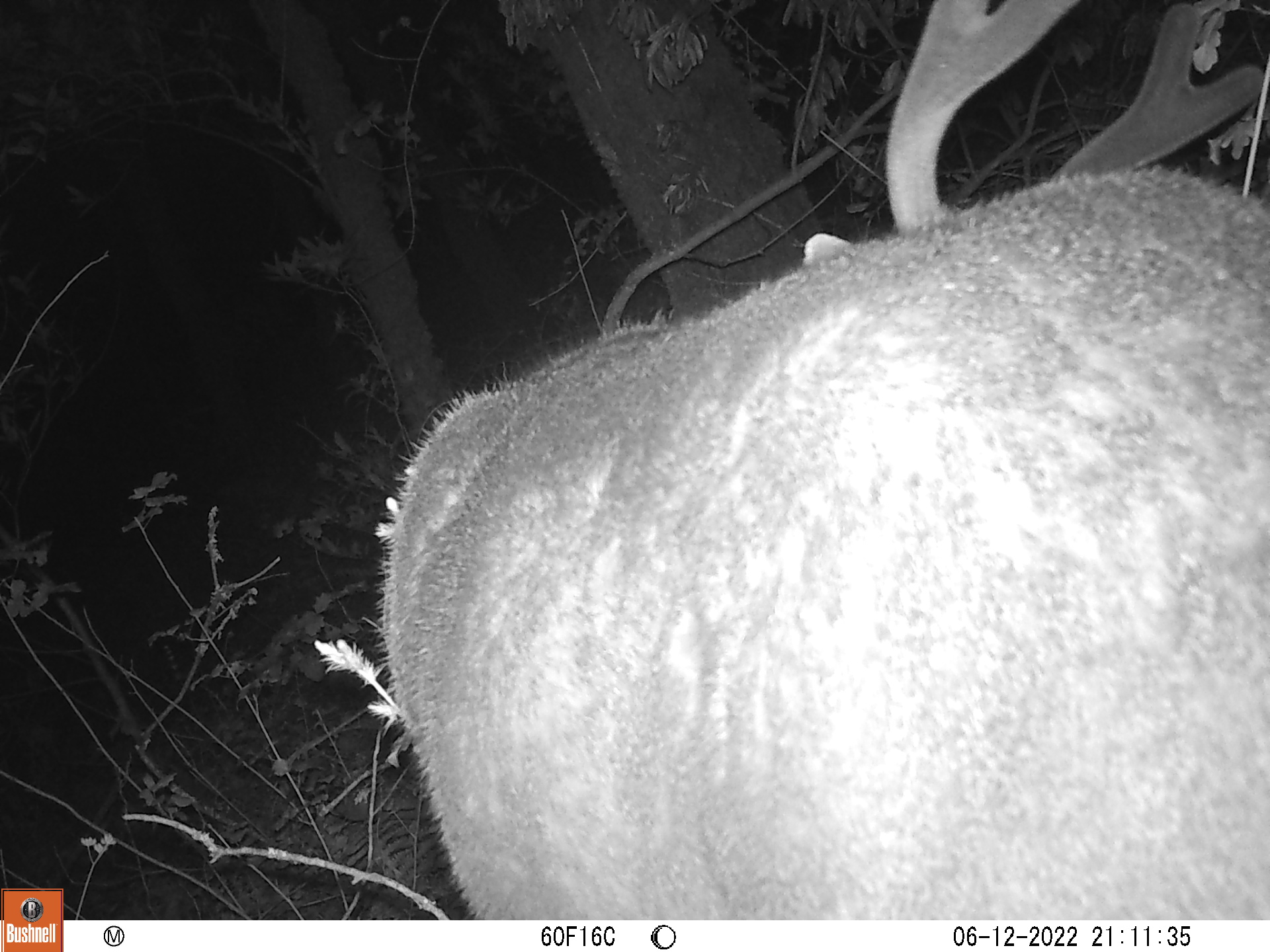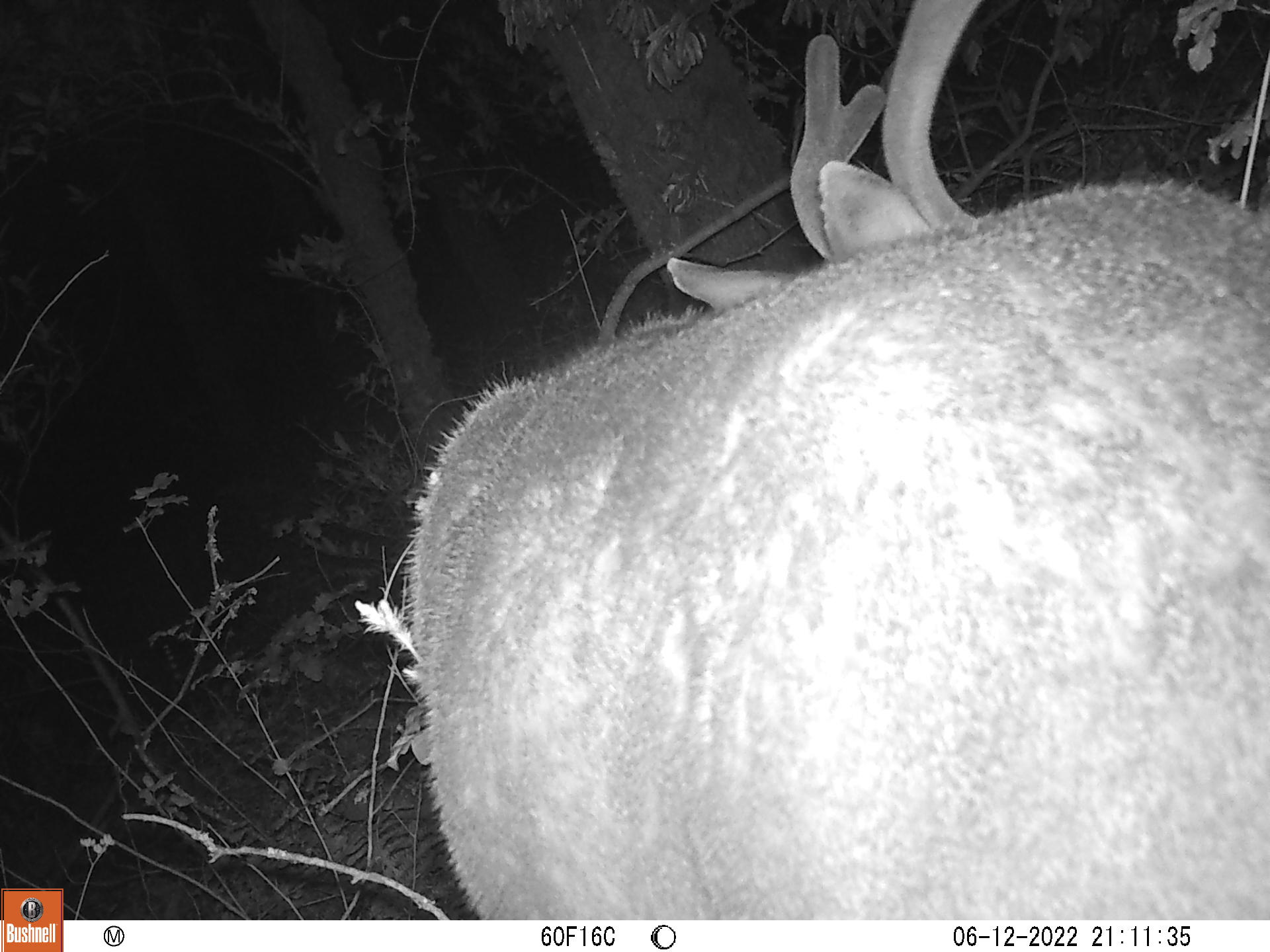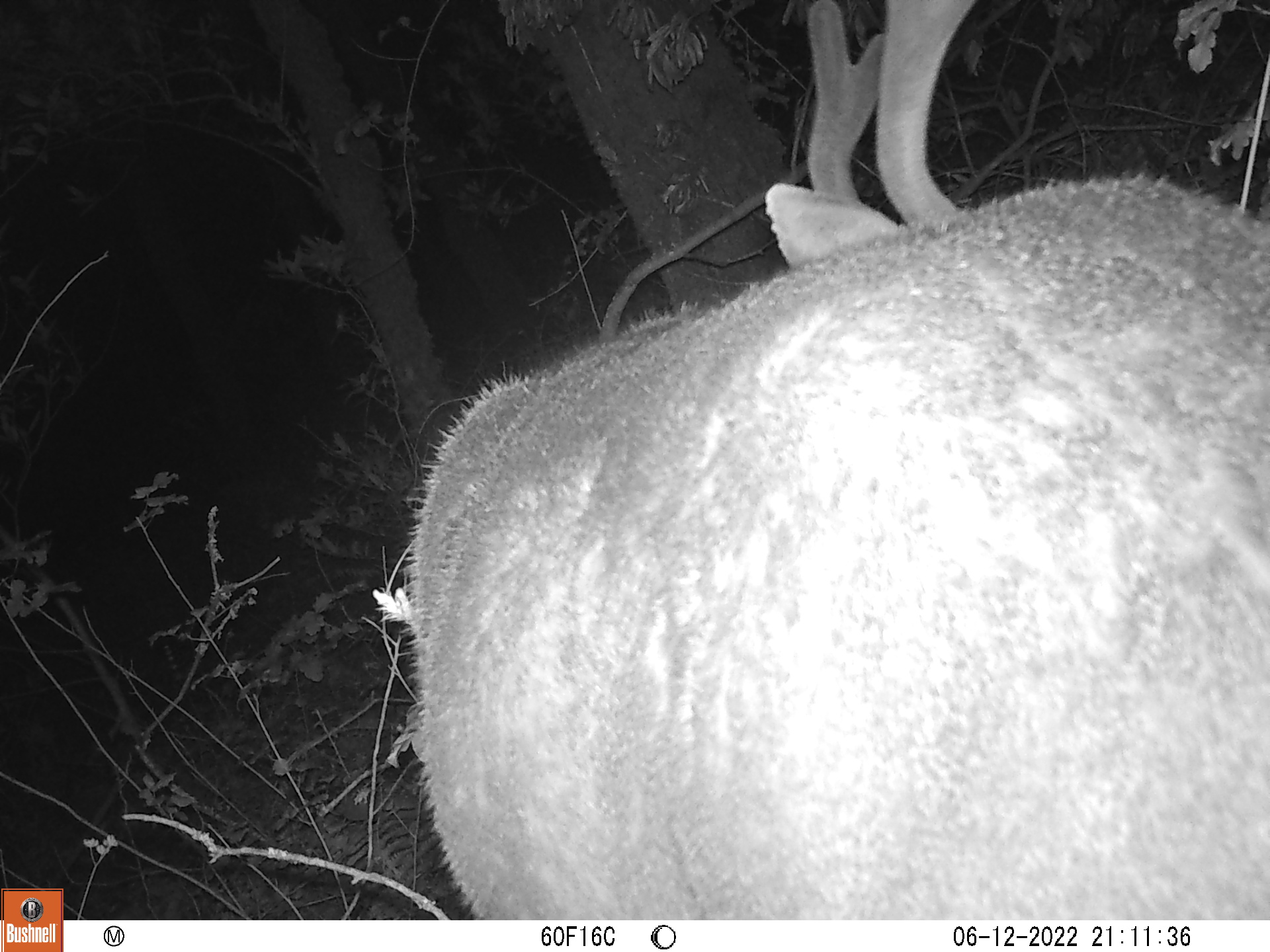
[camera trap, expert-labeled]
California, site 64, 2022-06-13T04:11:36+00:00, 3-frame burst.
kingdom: Animalia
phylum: Chordata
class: Mammalia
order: Artiodactyla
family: Cervidae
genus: Odocoileus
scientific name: Odocoileus hemionus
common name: mule deer